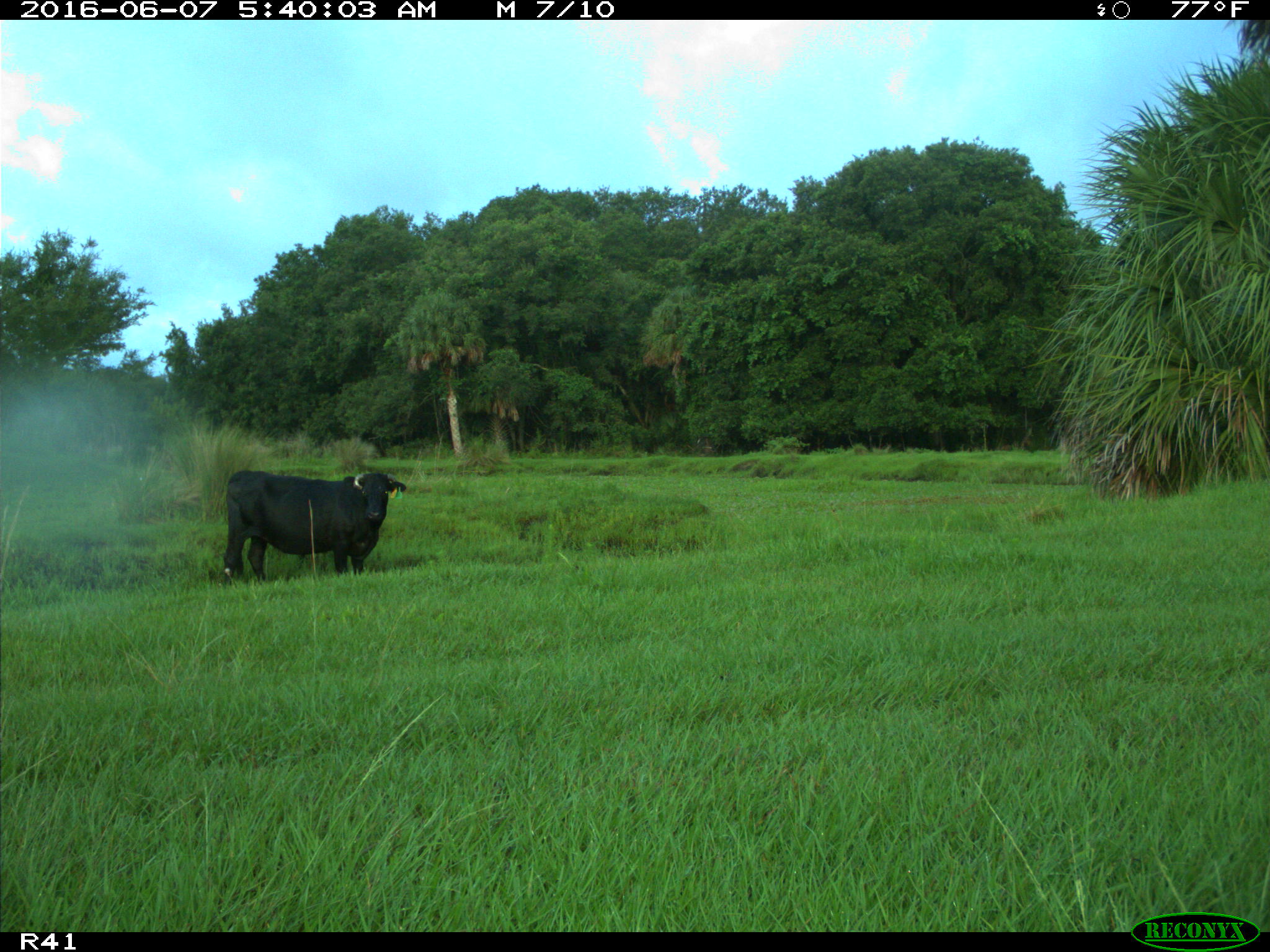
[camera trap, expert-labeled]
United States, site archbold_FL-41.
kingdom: Animalia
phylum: Chordata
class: Mammalia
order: Artiodactyla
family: Bovidae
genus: Bos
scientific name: Bos taurus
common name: domestic cow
Bos taurus (domestic cow).